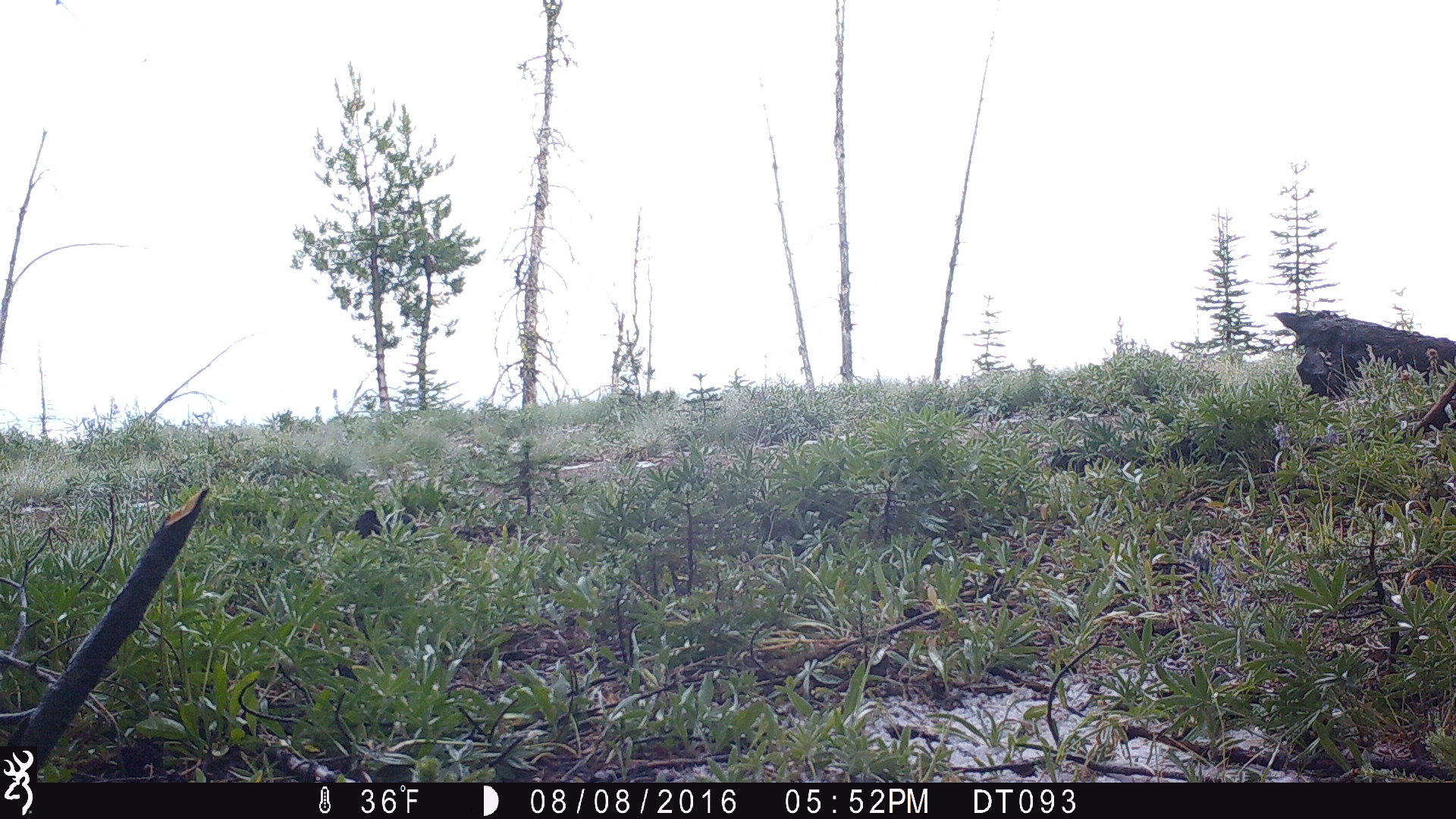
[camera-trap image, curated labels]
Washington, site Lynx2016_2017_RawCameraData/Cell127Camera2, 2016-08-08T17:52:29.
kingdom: Animalia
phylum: Chordata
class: Aves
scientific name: Aves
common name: birds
Aves (birds). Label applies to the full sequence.